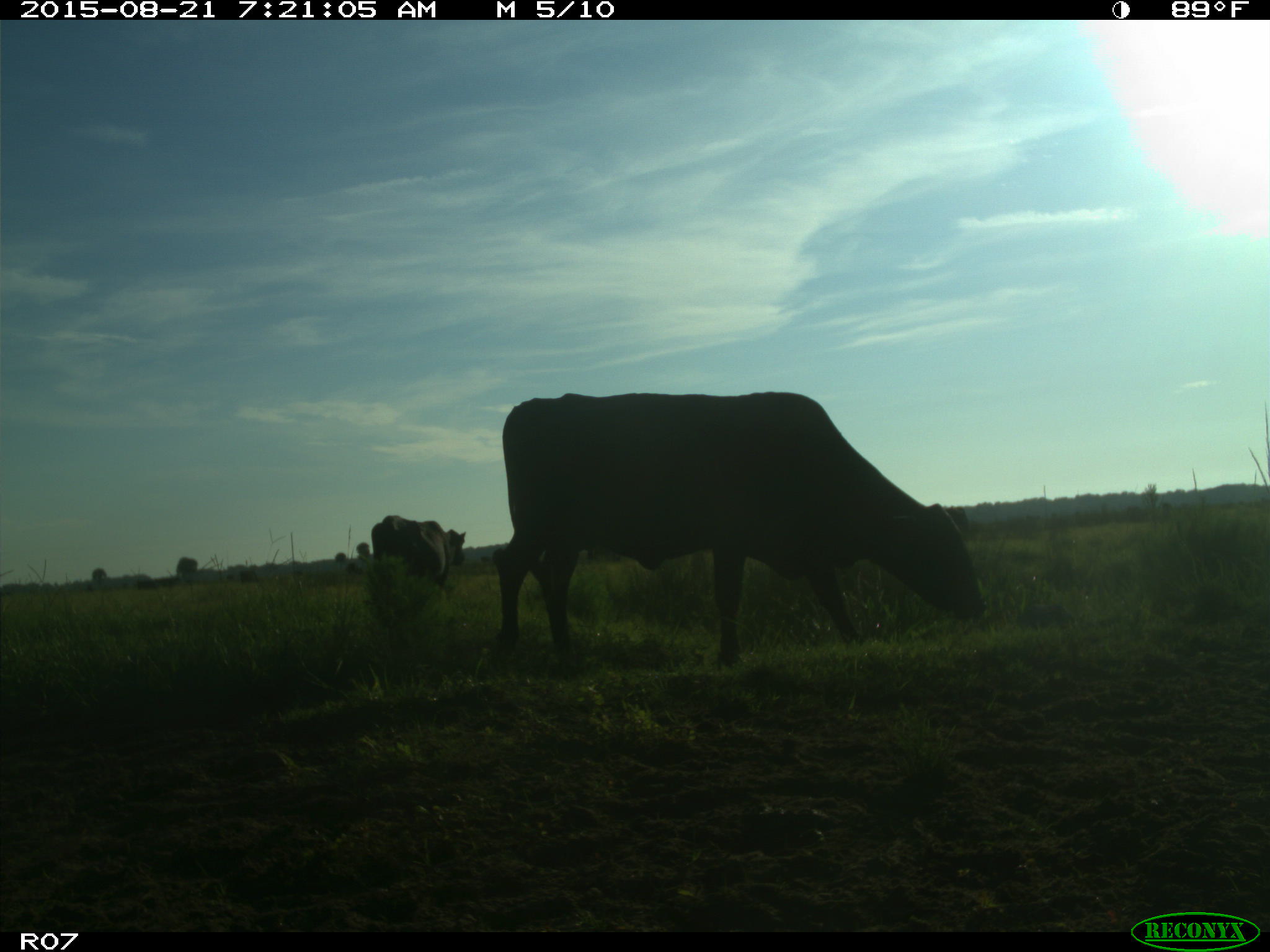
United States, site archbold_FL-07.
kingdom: Animalia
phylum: Chordata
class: Mammalia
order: Artiodactyla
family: Bovidae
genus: Bos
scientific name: Bos taurus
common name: domestic cow